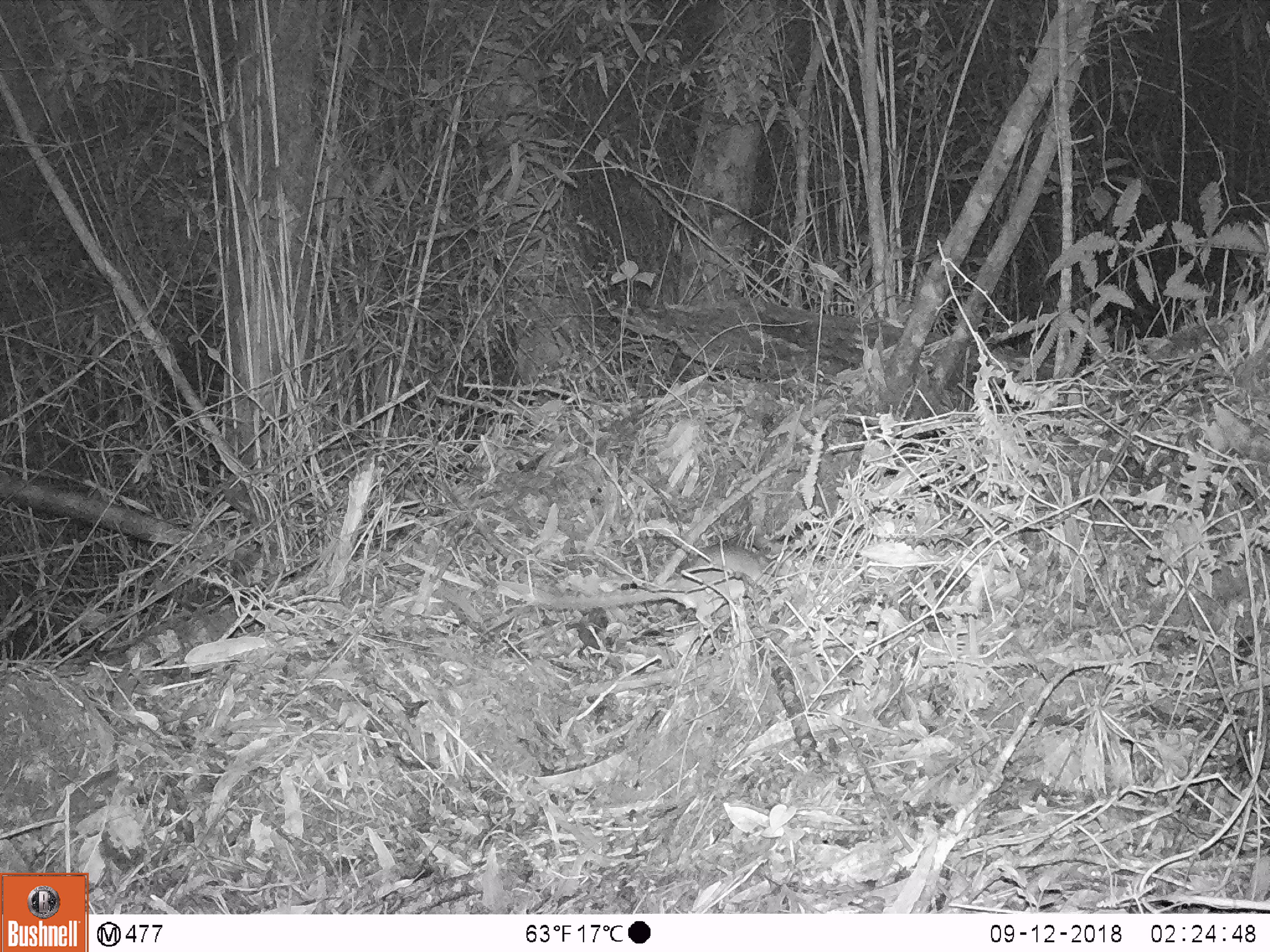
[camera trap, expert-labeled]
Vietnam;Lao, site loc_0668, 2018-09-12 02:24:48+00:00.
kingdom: Animalia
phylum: Chordata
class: Mammalia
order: Rodentia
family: Muridae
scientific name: Muridae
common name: old-world mice and rats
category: unidentified murid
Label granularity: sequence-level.